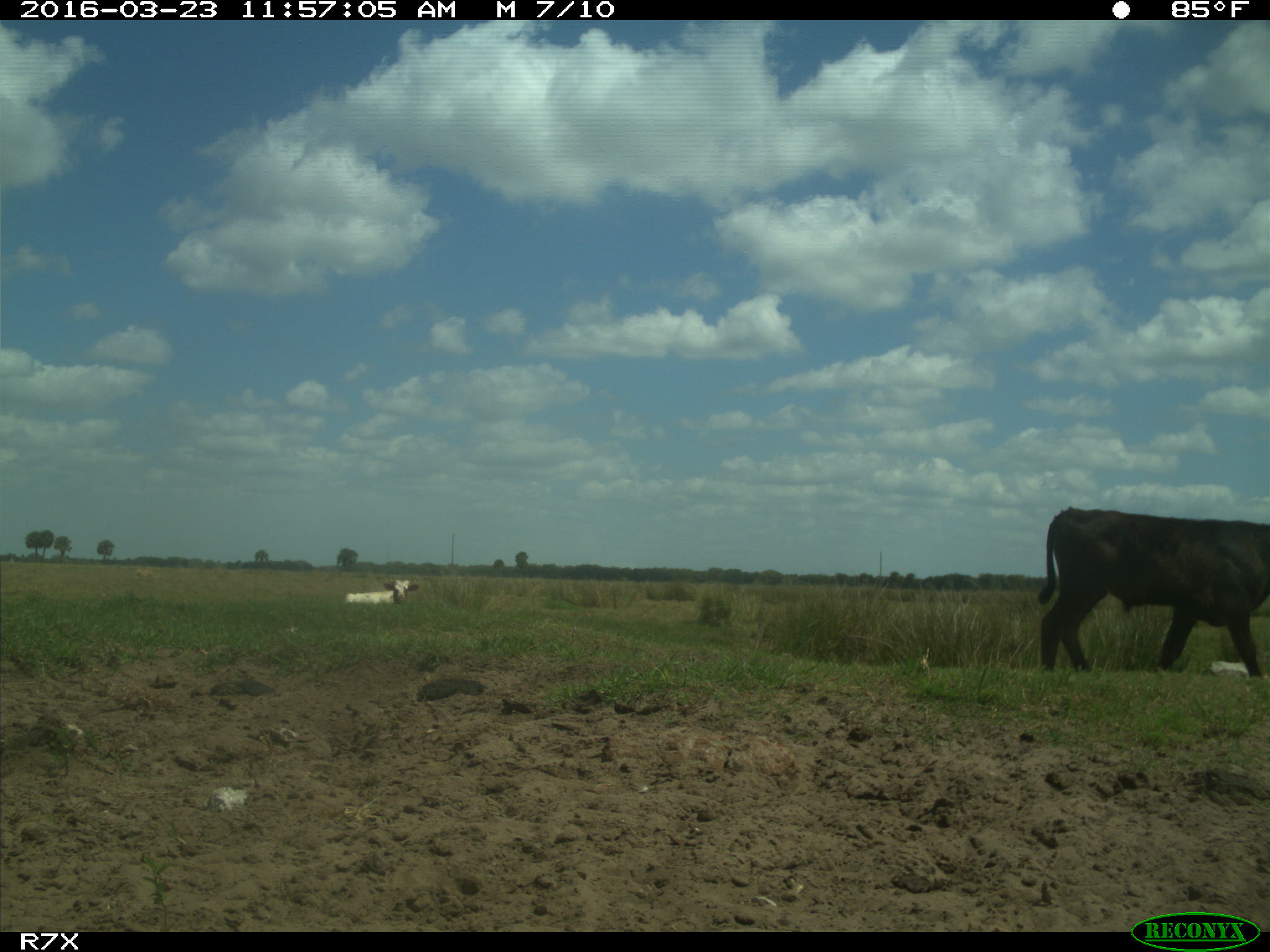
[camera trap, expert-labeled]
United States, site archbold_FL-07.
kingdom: Animalia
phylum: Chordata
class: Mammalia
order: Artiodactyla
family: Bovidae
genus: Bos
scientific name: Bos taurus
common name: domestic cow